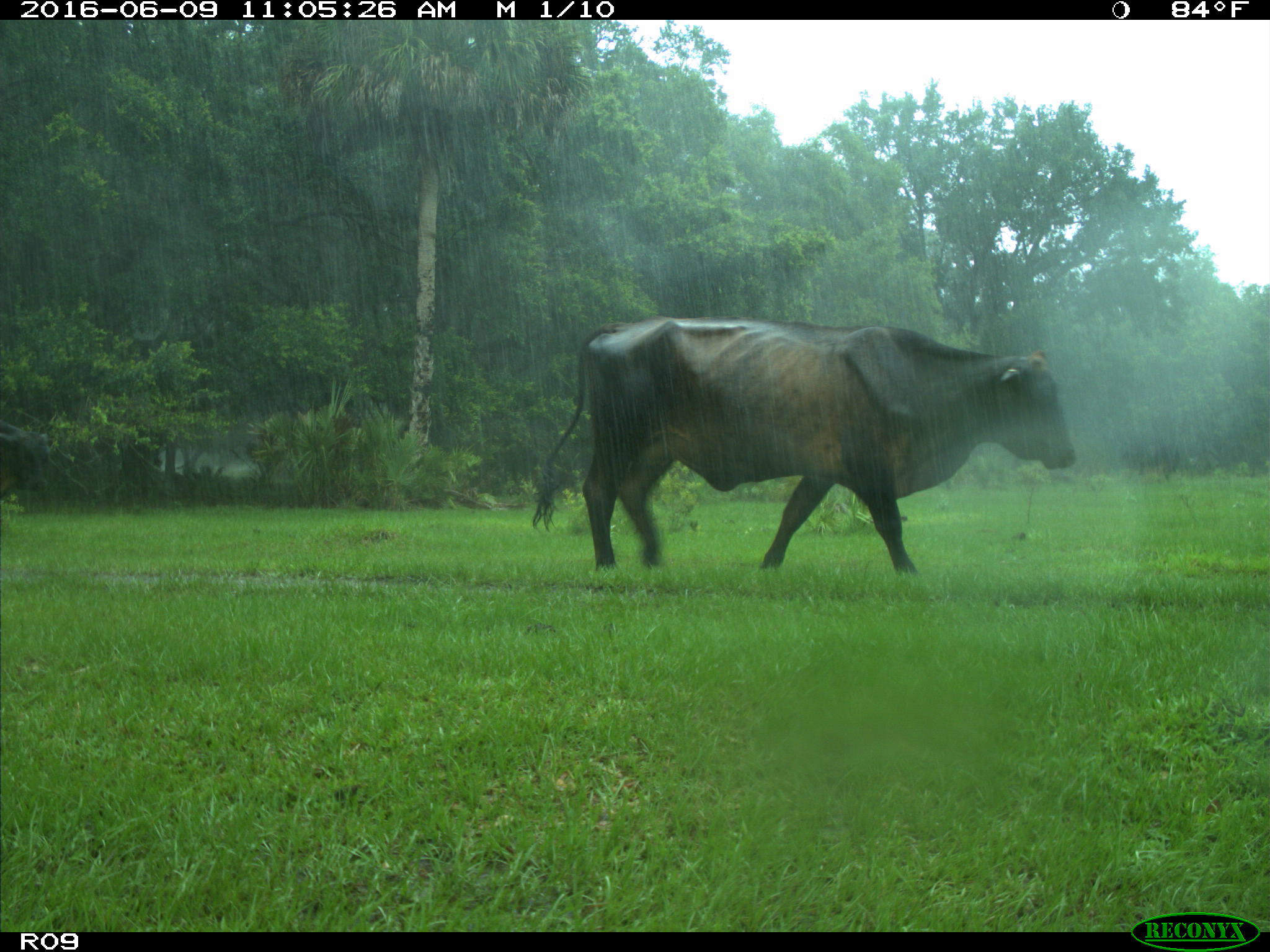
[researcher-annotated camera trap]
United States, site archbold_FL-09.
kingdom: Animalia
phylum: Chordata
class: Mammalia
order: Artiodactyla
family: Bovidae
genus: Bos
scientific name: Bos taurus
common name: domestic cow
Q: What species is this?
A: Bos taurus (domestic cow).